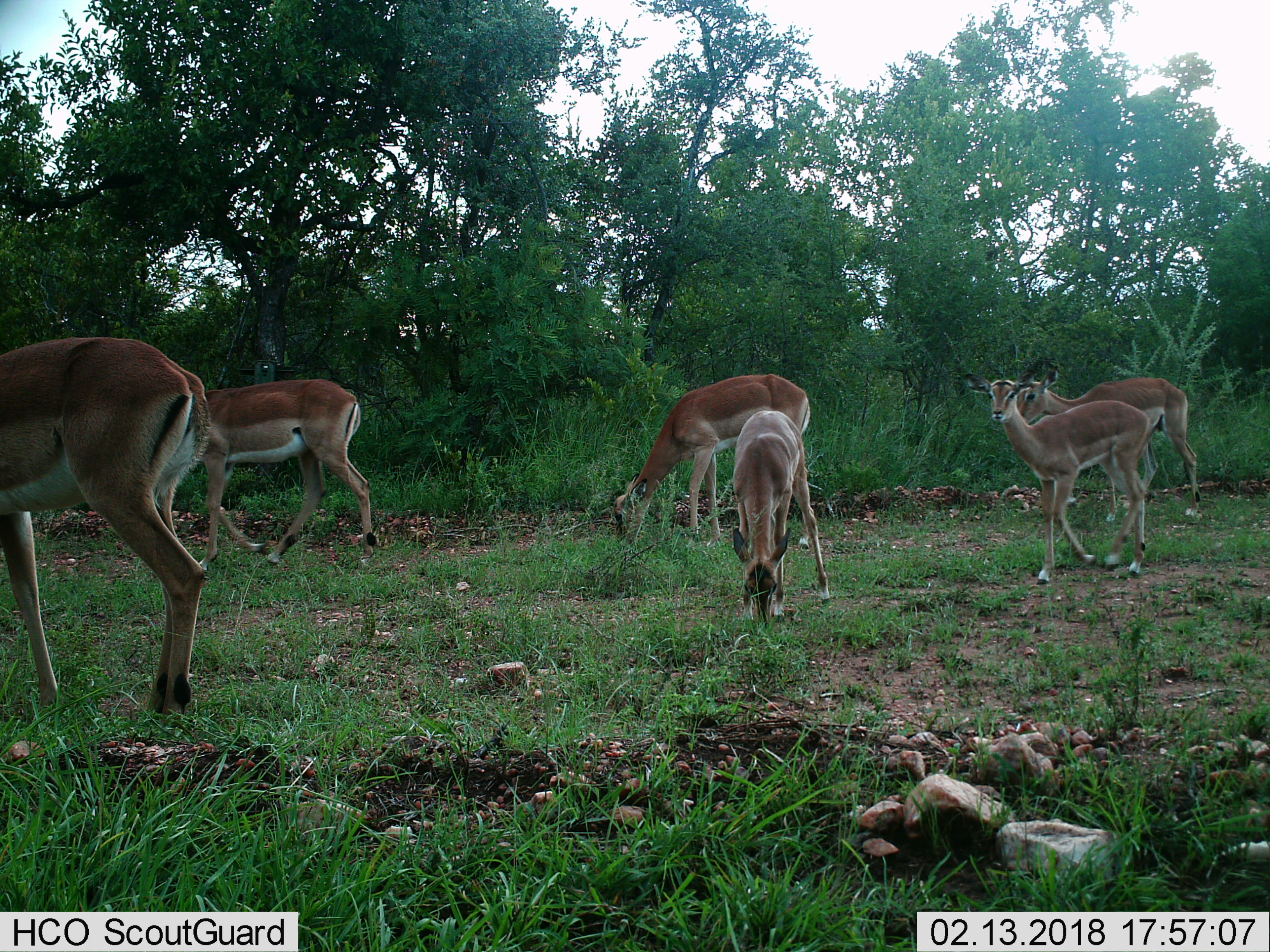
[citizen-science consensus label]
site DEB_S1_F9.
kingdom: Animalia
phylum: Chordata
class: Mammalia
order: Artiodactyla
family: Bovidae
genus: Aepyceros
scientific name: Aepyceros melampus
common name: impala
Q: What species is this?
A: Impala (Aepyceros melampus).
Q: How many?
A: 6.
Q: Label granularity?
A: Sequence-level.